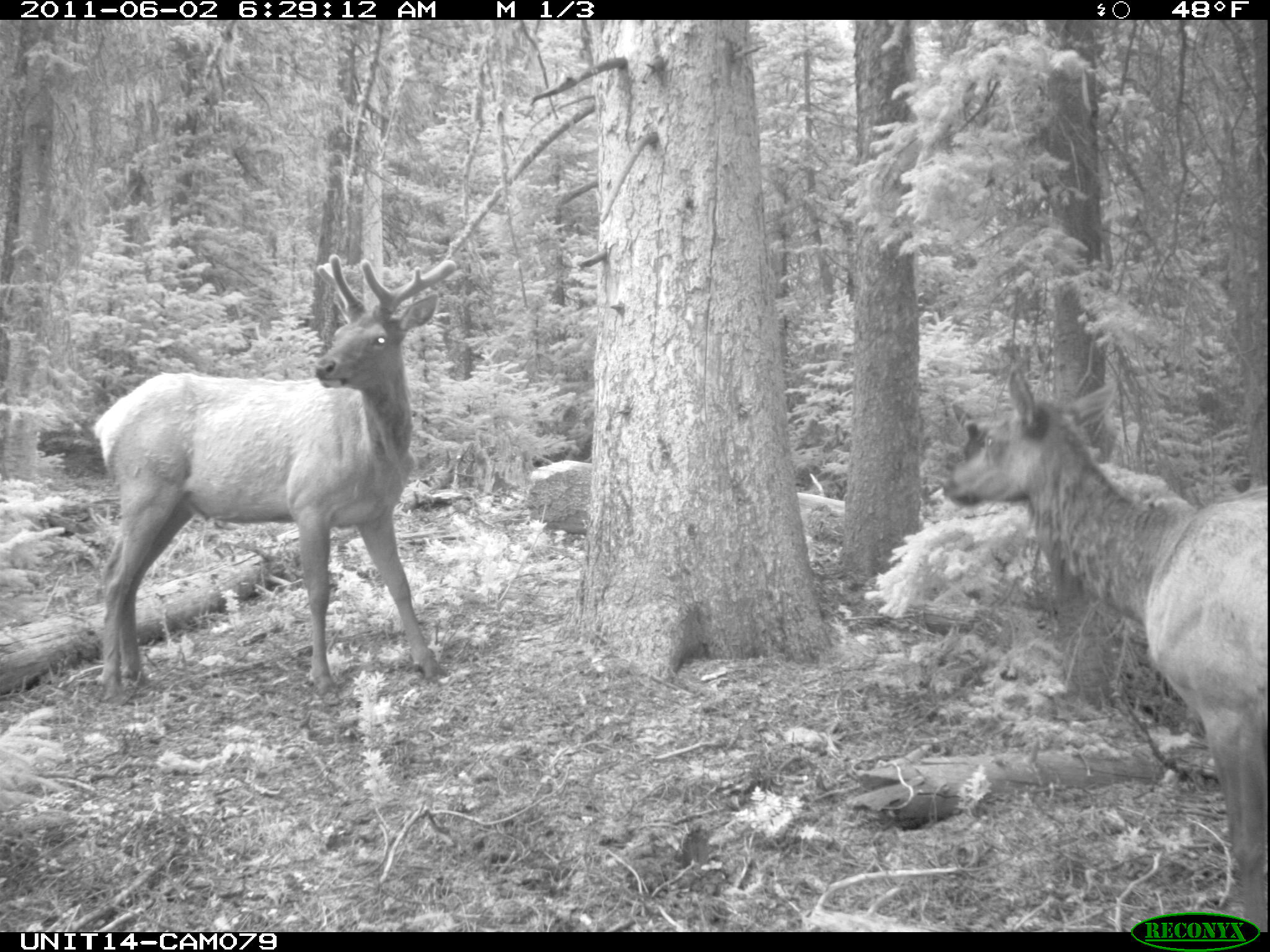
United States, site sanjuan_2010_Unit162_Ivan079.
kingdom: Animalia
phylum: Chordata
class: Mammalia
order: Artiodactyla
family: Cervidae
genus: Cervus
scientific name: Cervus elaphus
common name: red deer